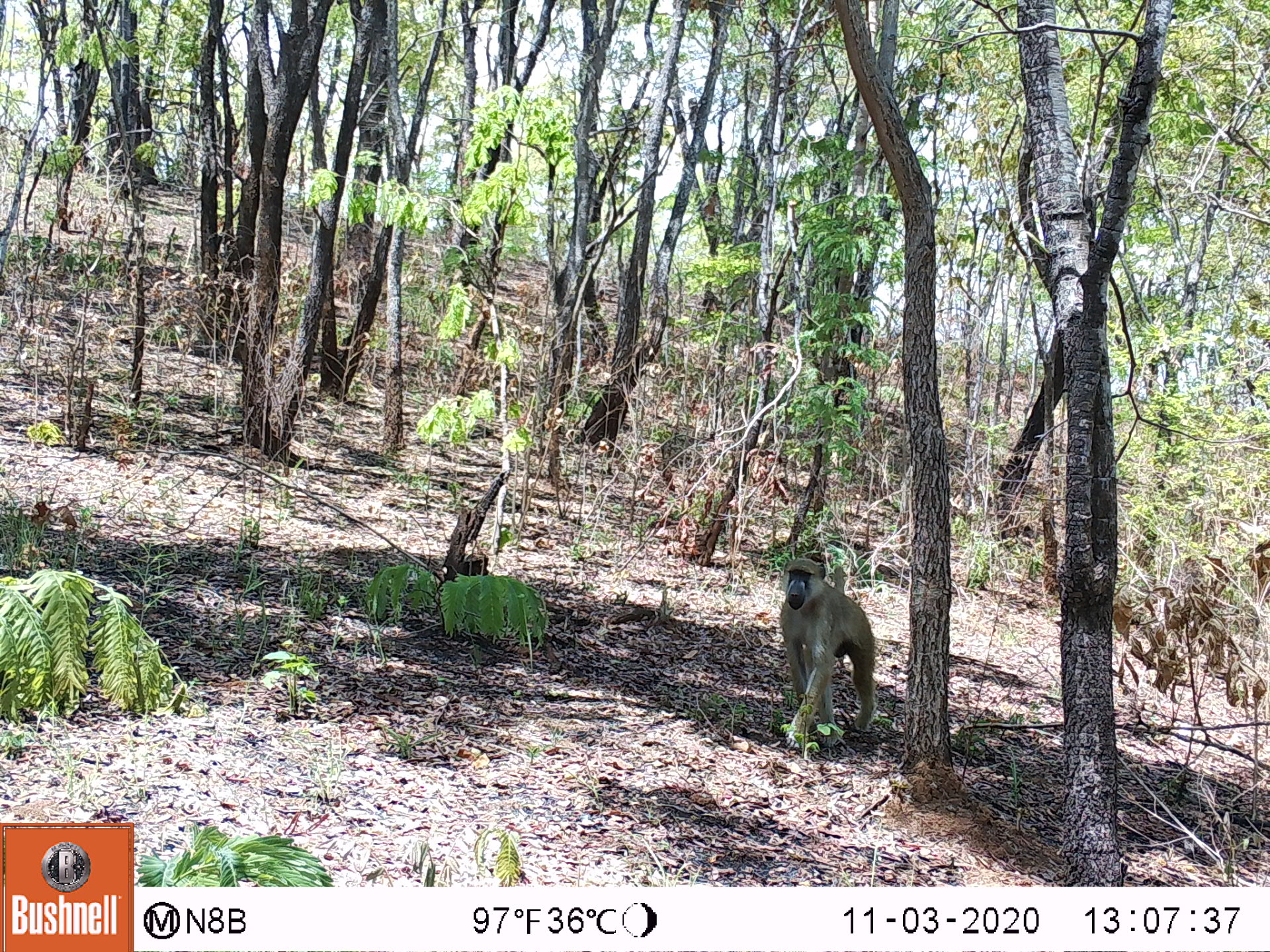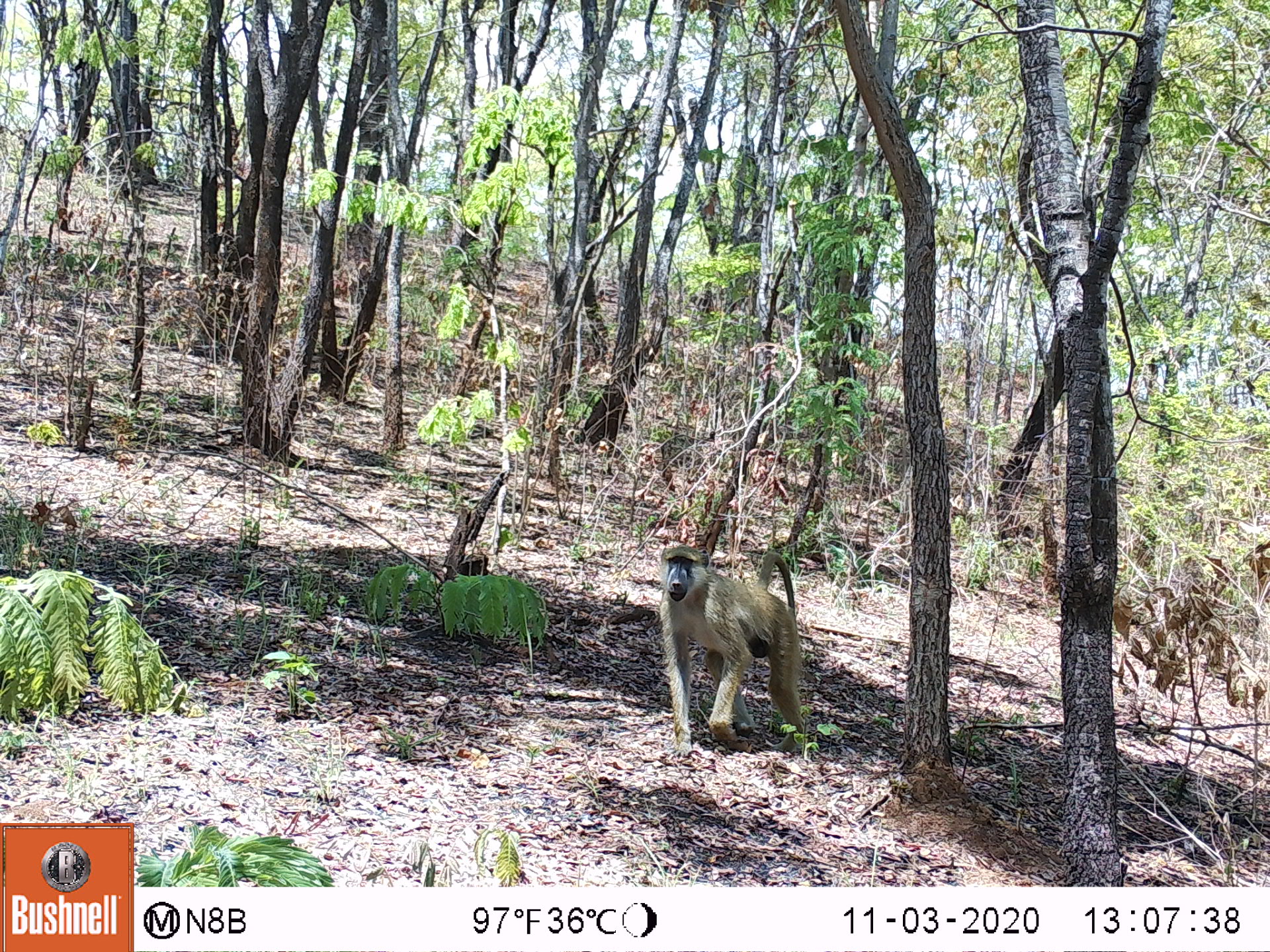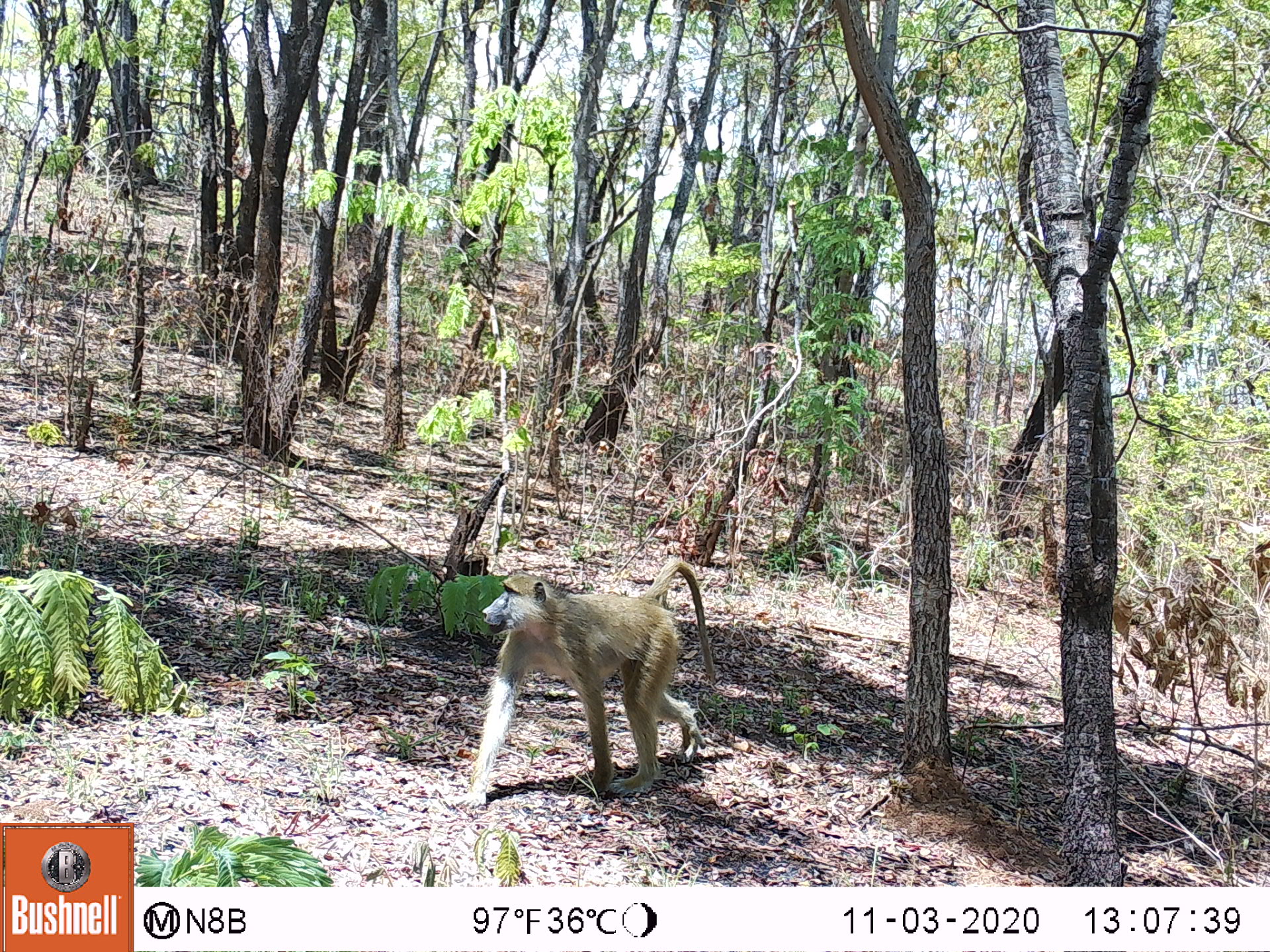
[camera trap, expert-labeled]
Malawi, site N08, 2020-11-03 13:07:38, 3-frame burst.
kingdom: Animalia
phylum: Chordata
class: Mammalia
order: Primates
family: Cercopithecidae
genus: Papio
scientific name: Papio cynocephalus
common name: yellow baboon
Yellow baboon (Papio cynocephalus), count 1.